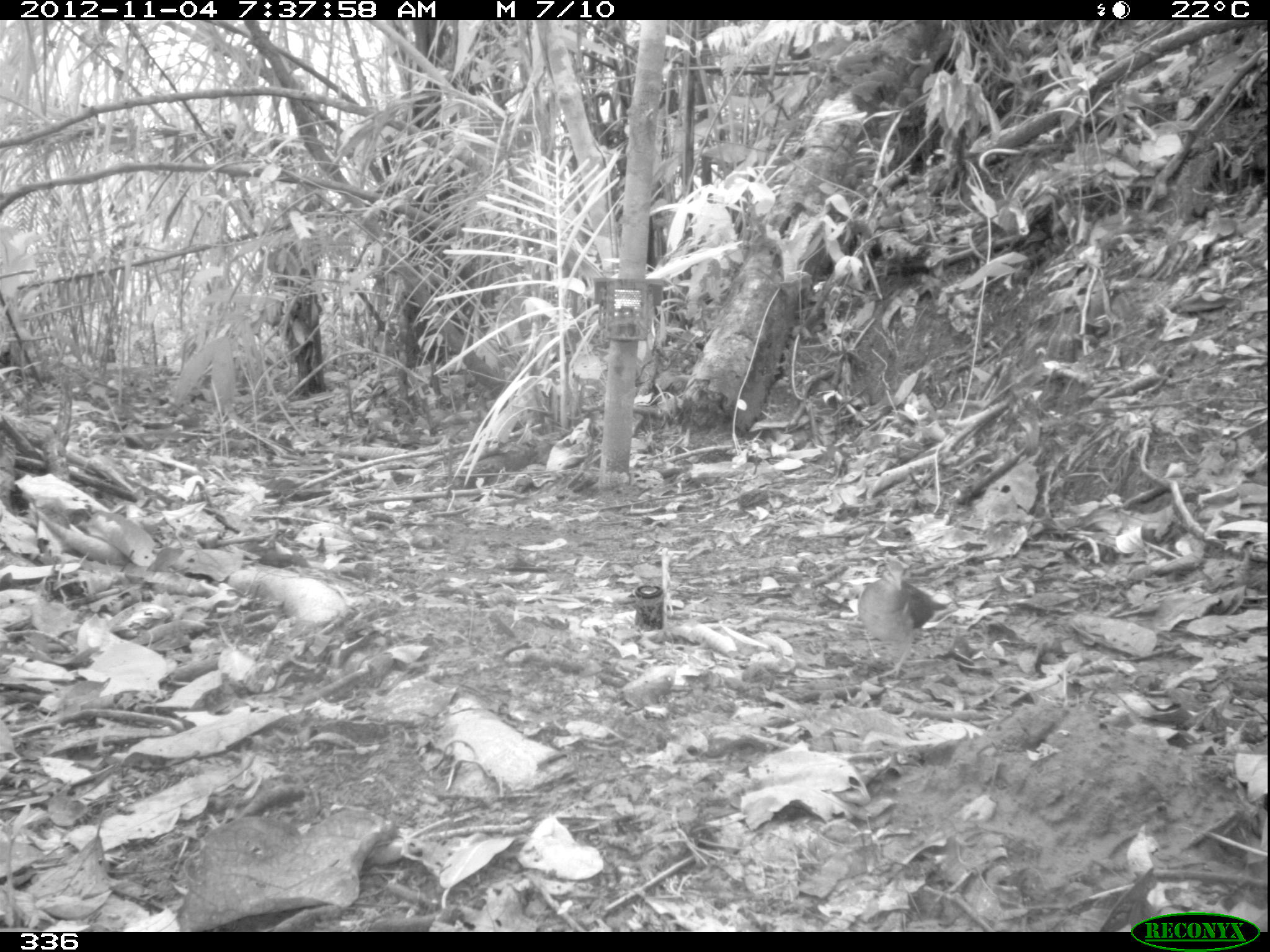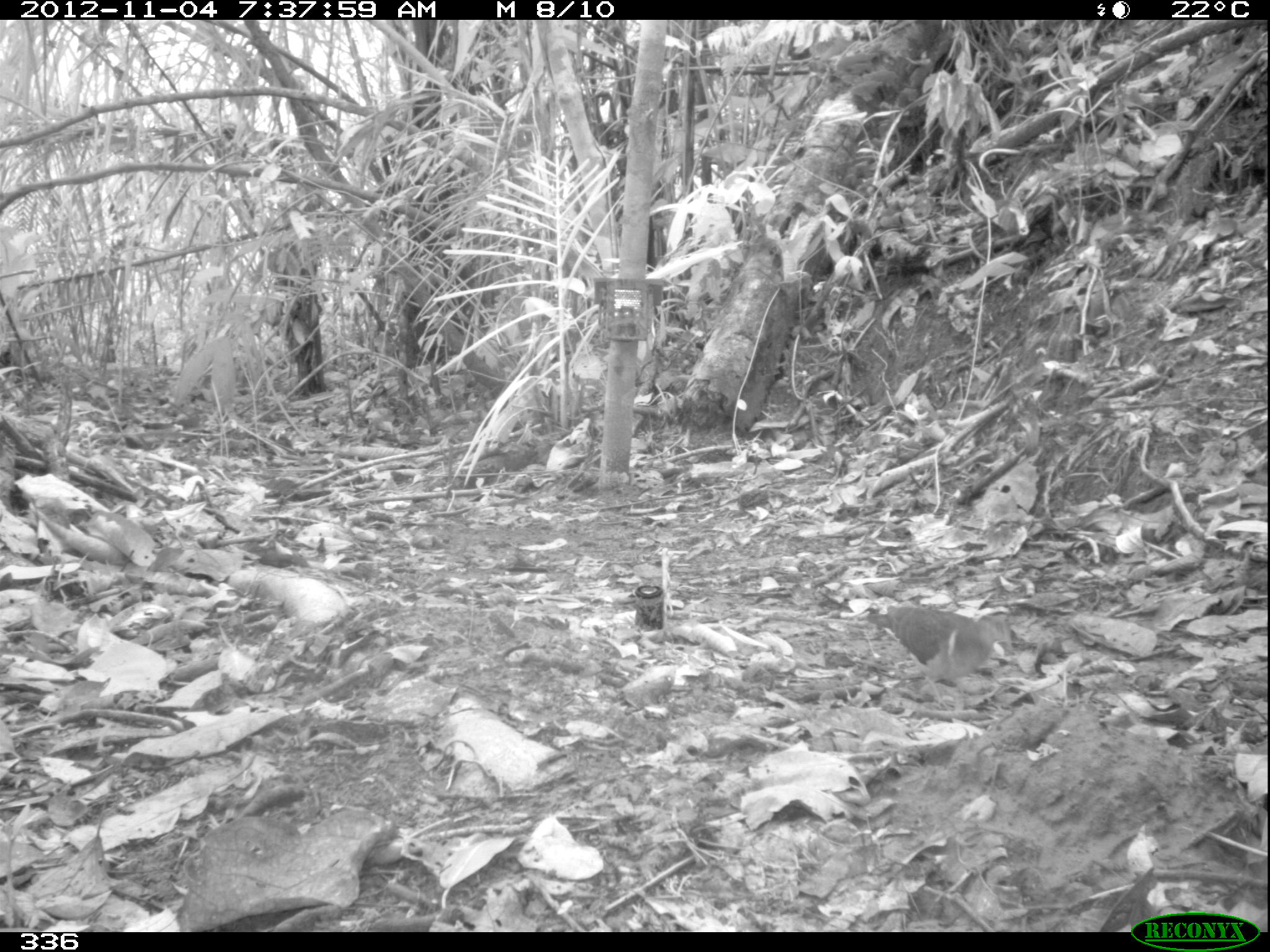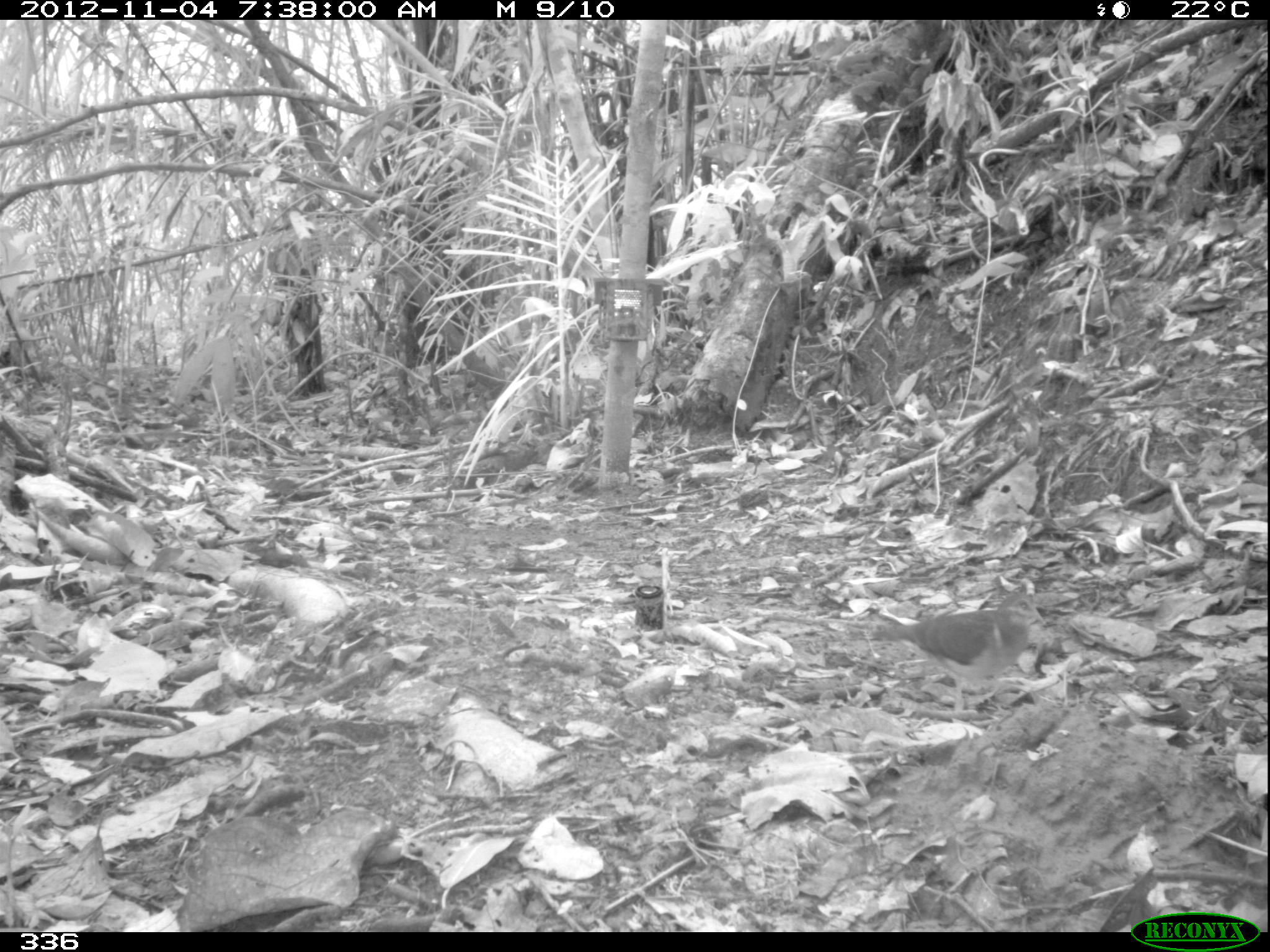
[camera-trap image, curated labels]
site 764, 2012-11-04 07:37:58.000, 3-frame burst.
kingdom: Animalia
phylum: Chordata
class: Aves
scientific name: Aves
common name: bird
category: unknown bird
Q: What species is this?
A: Unknown bird (bird) (Aves).